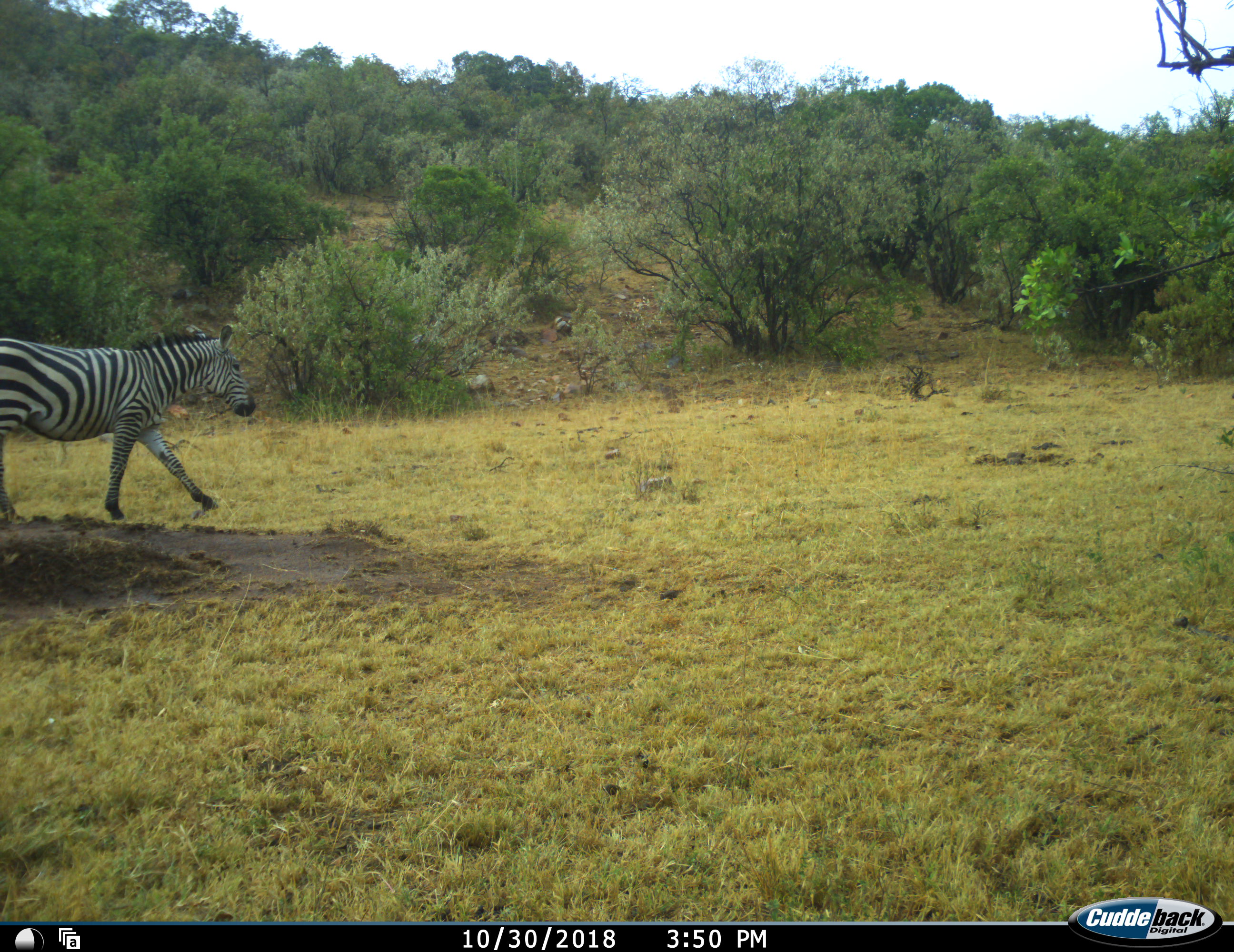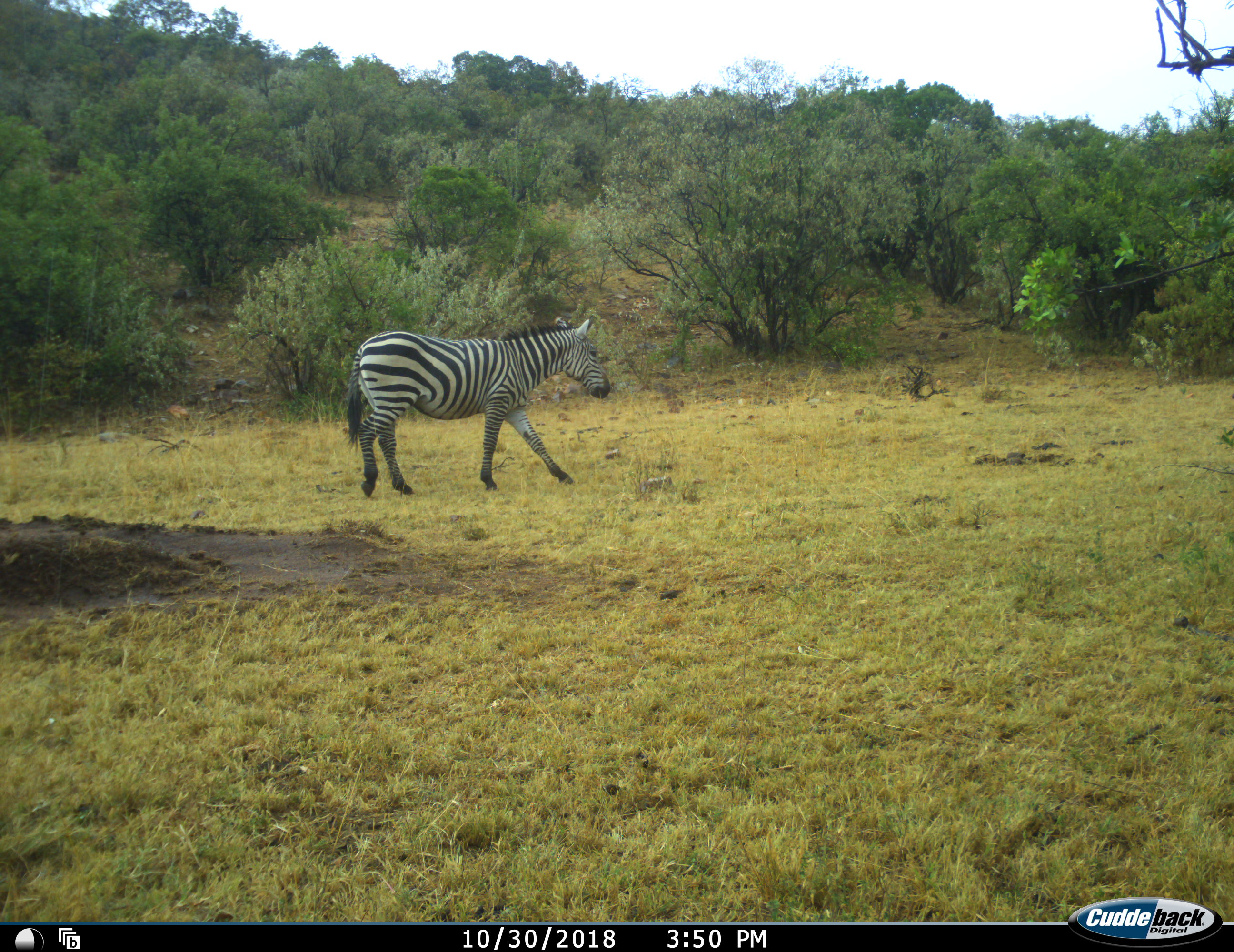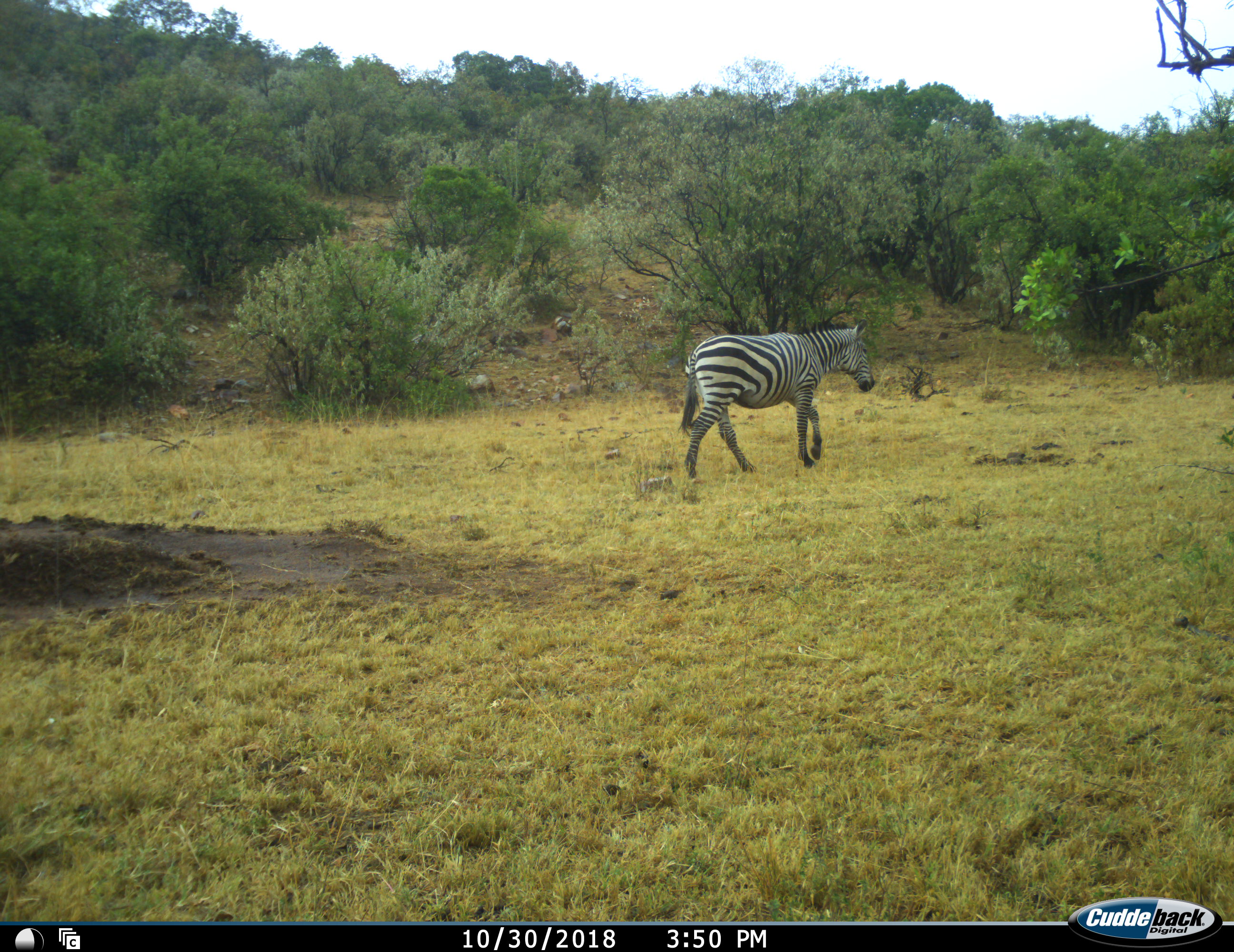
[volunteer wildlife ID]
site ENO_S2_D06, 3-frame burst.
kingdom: Animalia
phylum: Chordata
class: Mammalia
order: Perissodactyla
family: Equidae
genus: Equus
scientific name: Equus quagga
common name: plains zebra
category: zebraplains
Zebraplains (plains zebra) (Equus quagga), count 1. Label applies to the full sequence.